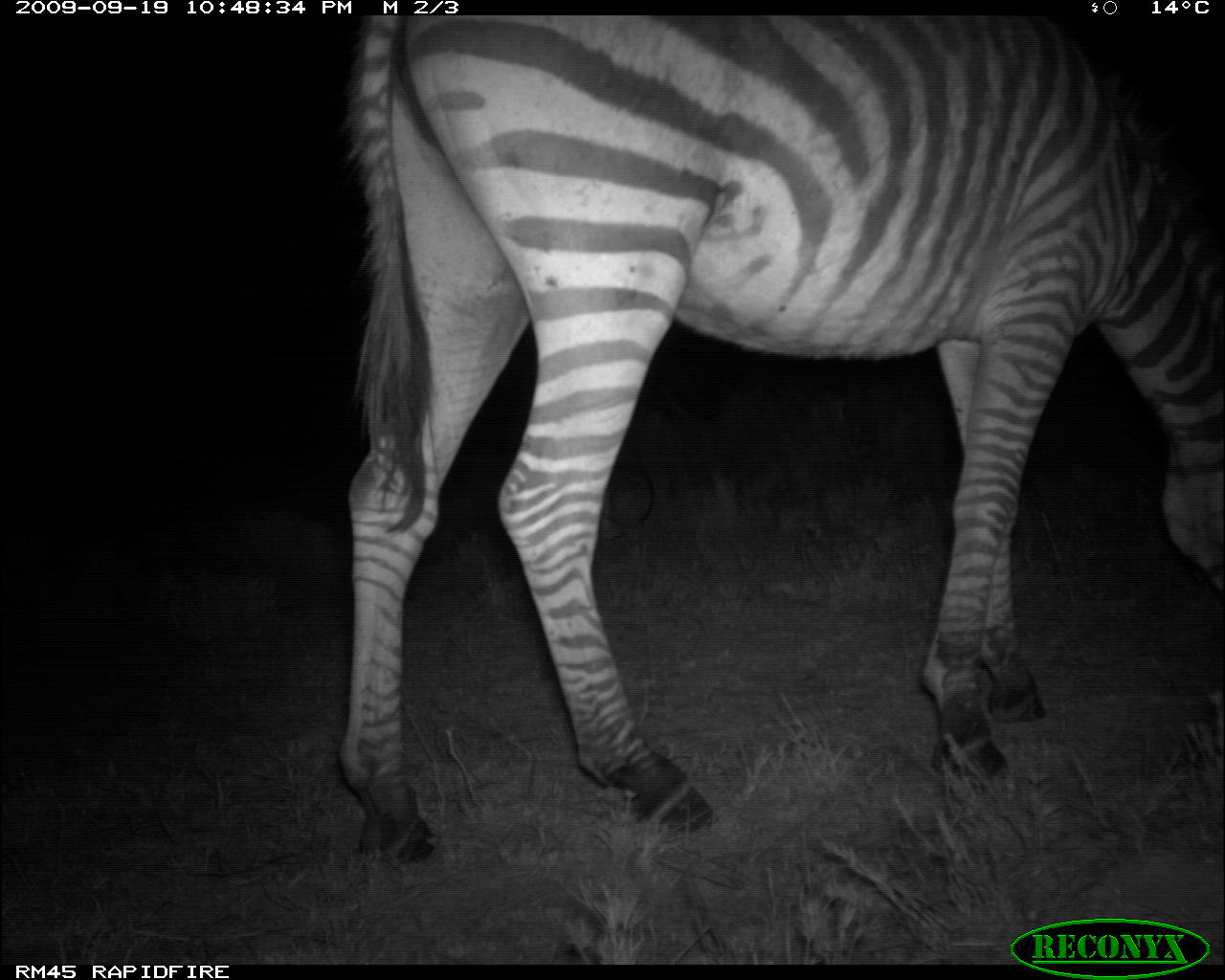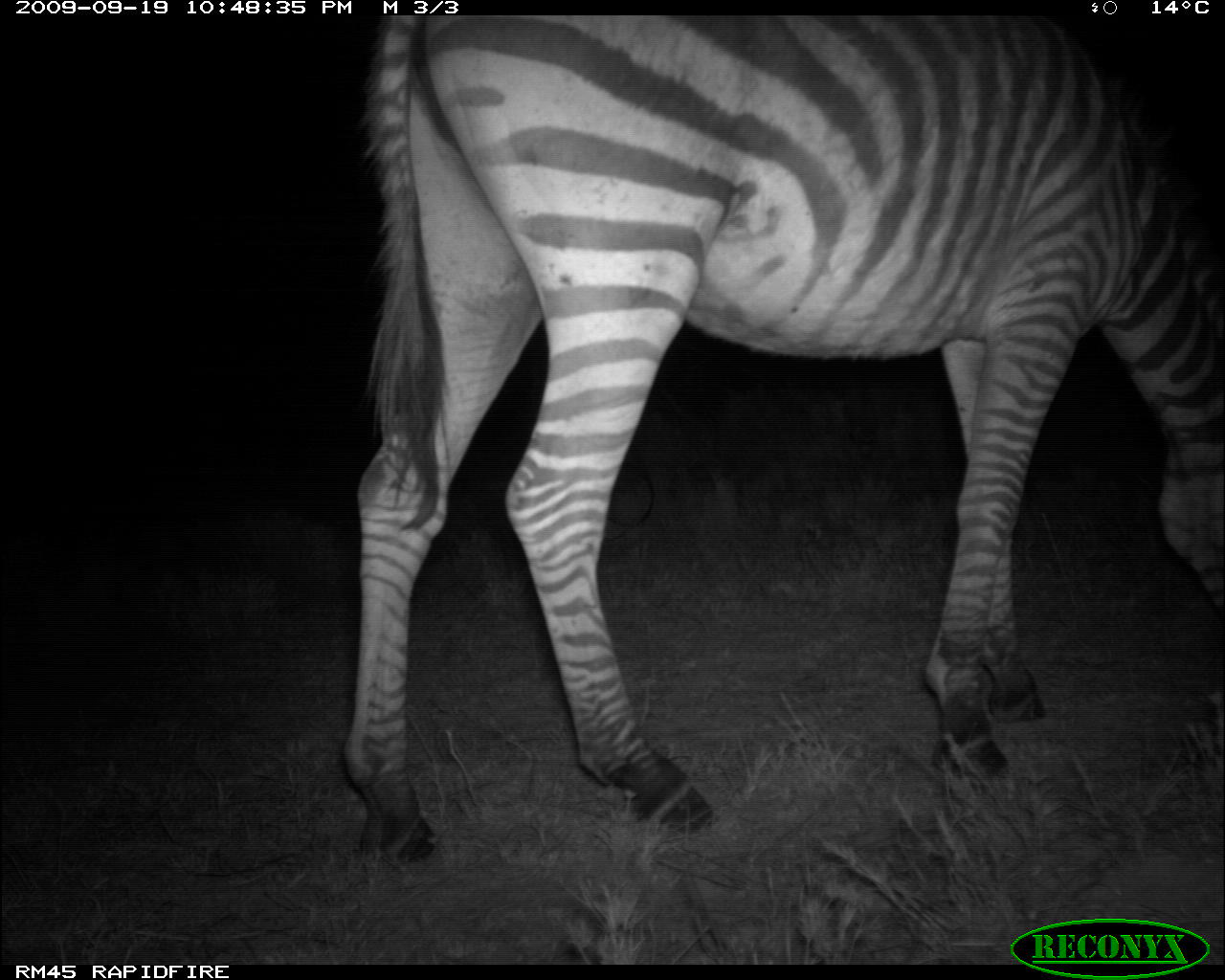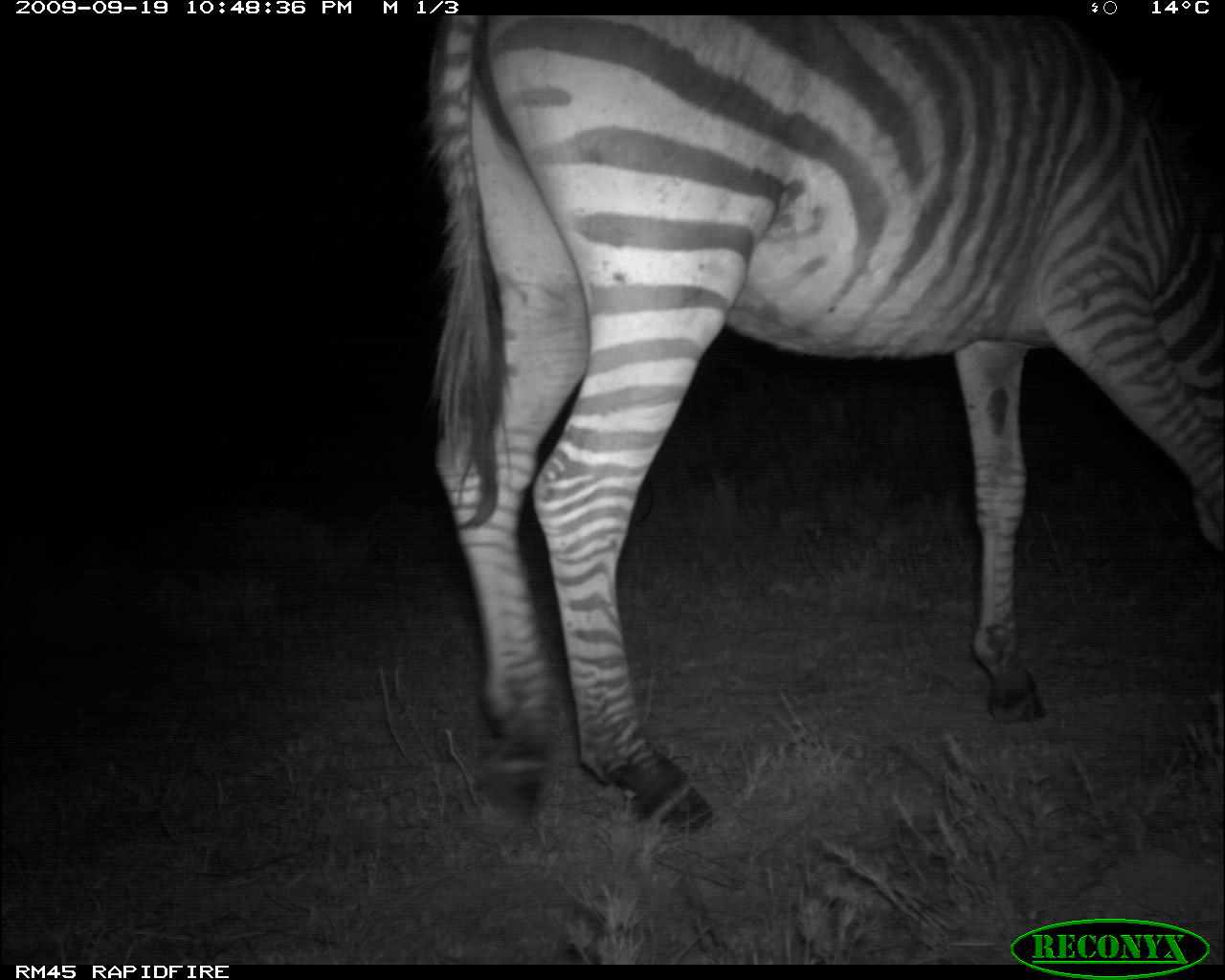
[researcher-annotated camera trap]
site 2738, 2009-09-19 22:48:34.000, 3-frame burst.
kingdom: Animalia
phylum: Chordata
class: Mammalia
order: Perissodactyla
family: Equidae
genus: Equus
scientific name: Equus quagga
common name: plains zebra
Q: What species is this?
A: Equus quagga (plains zebra).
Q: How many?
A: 1.